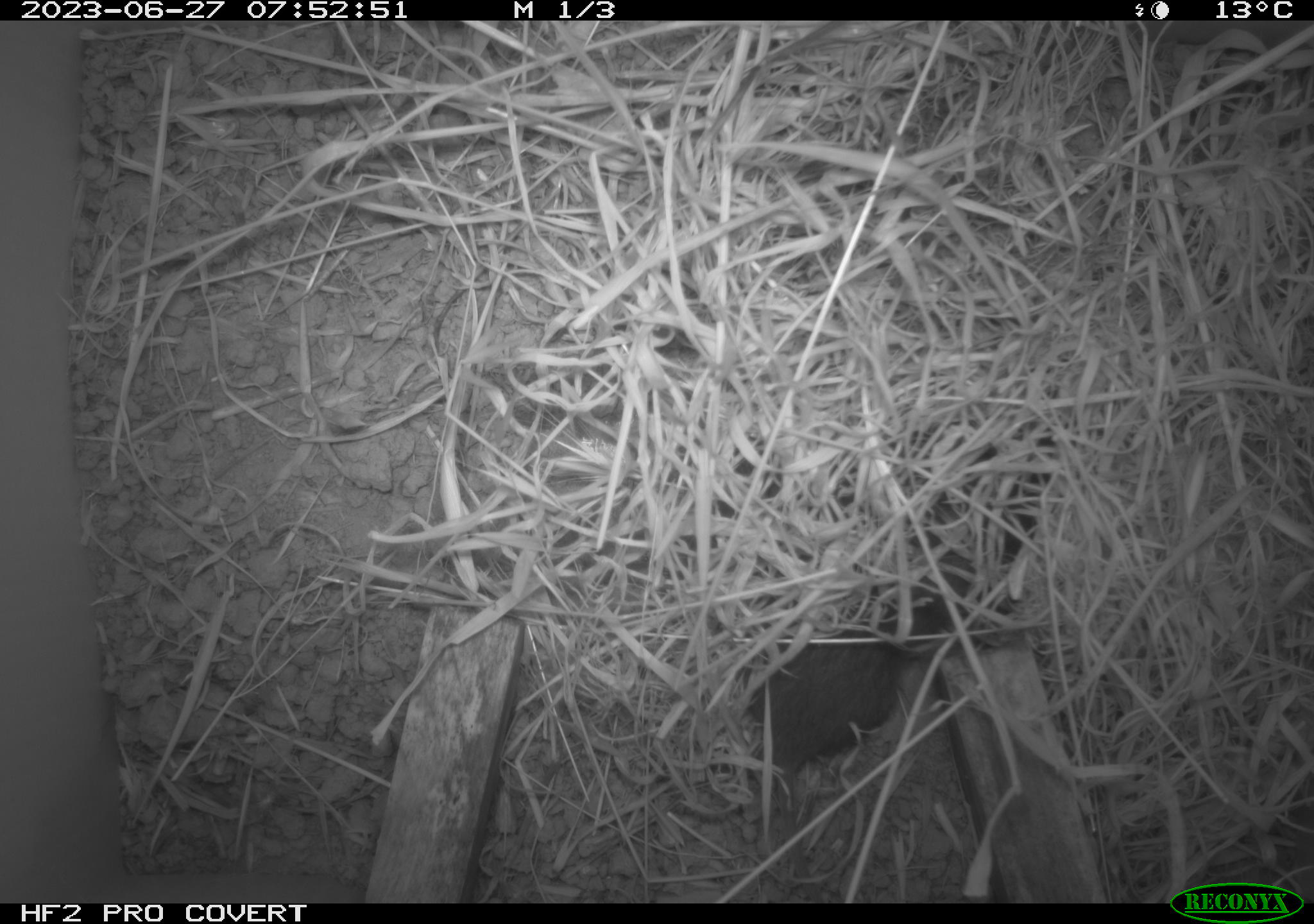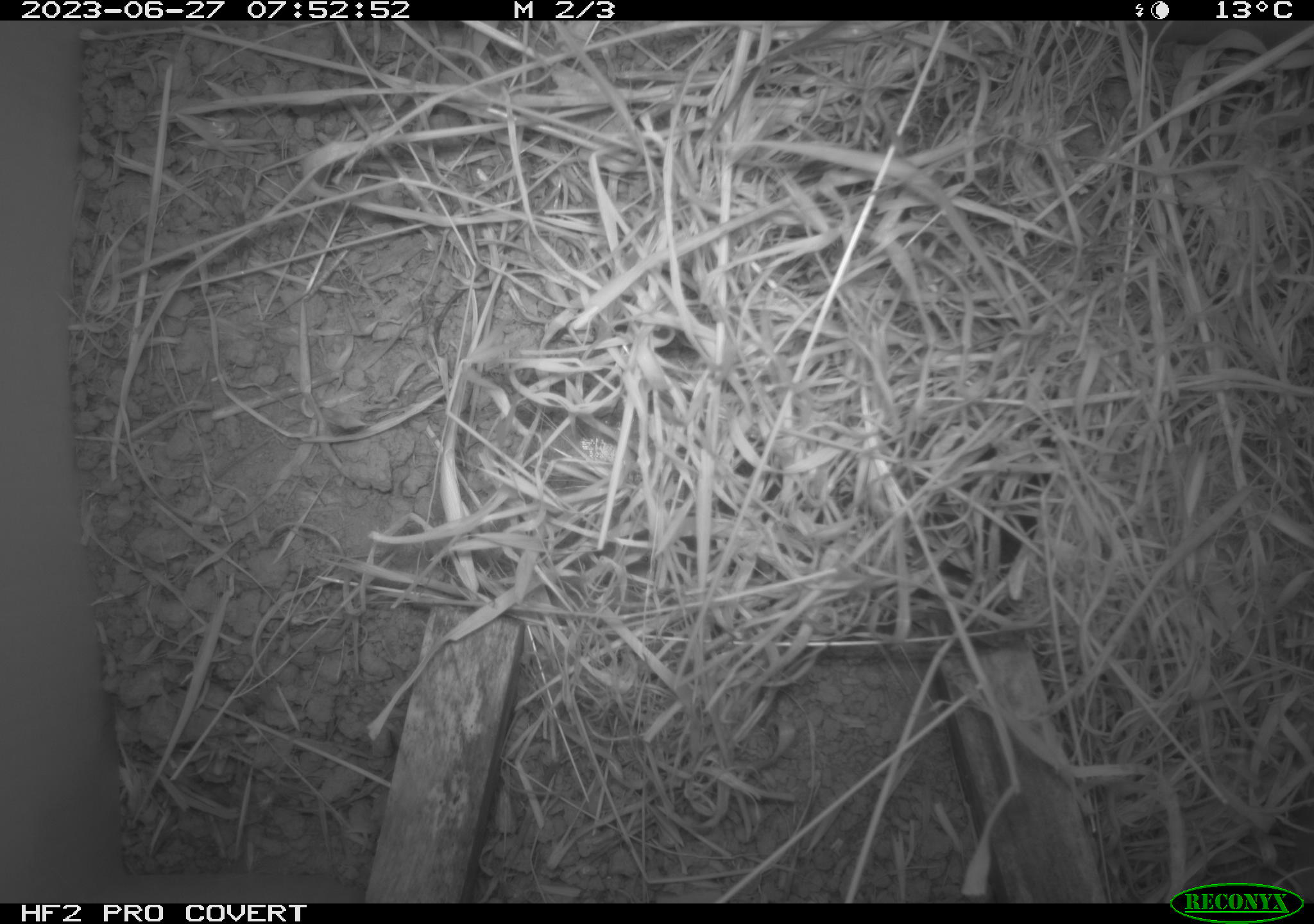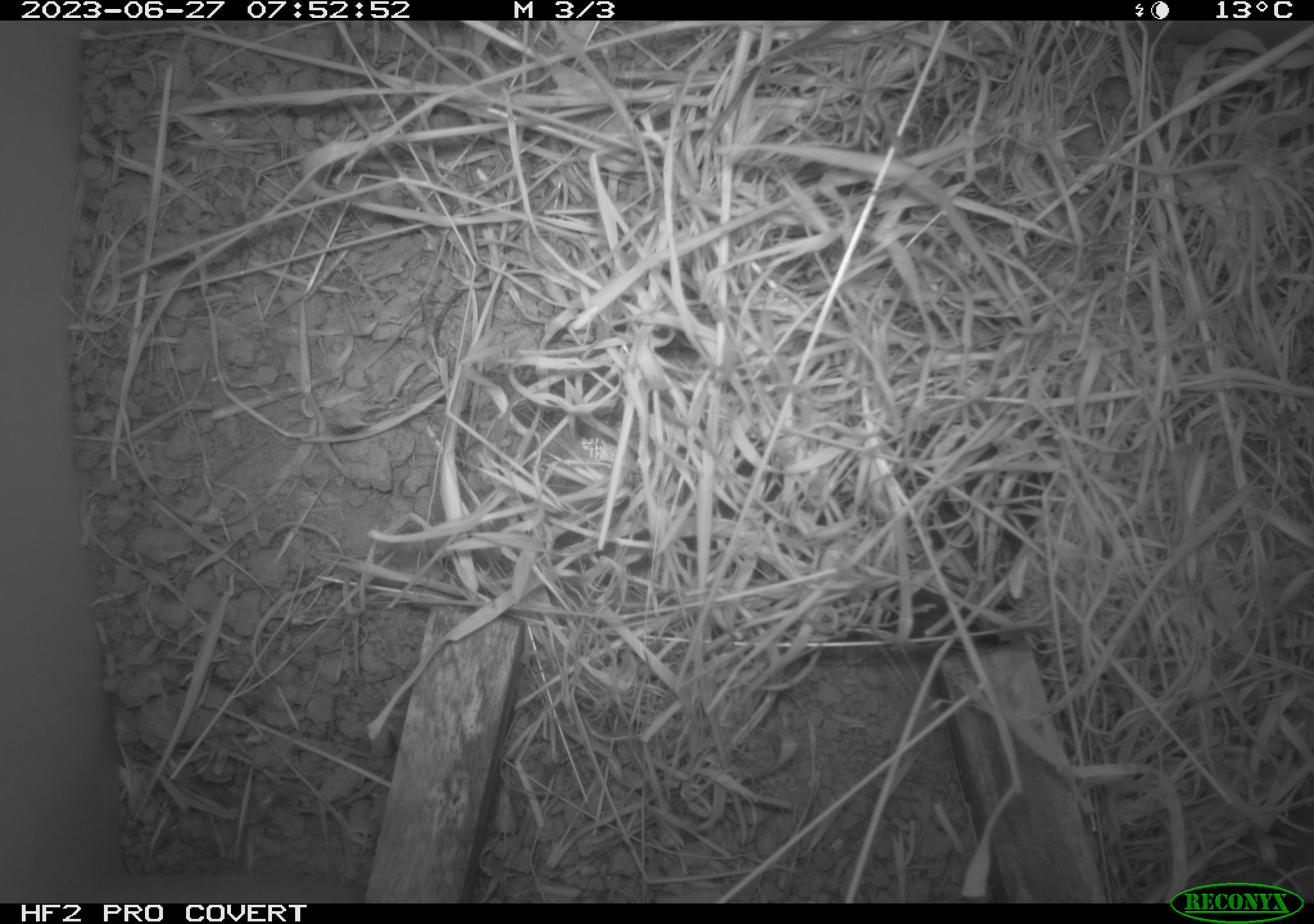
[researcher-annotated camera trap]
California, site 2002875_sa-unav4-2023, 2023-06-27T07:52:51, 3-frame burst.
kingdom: Animalia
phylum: Chordata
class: Mammalia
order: Rodentia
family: Cricetidae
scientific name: Arvicolinae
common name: voles, lemmings, and muskrats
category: arvicolinae subfamily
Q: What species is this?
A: Arvicolinae subfamily (voles, lemmings, and muskrats) (Arvicolinae).